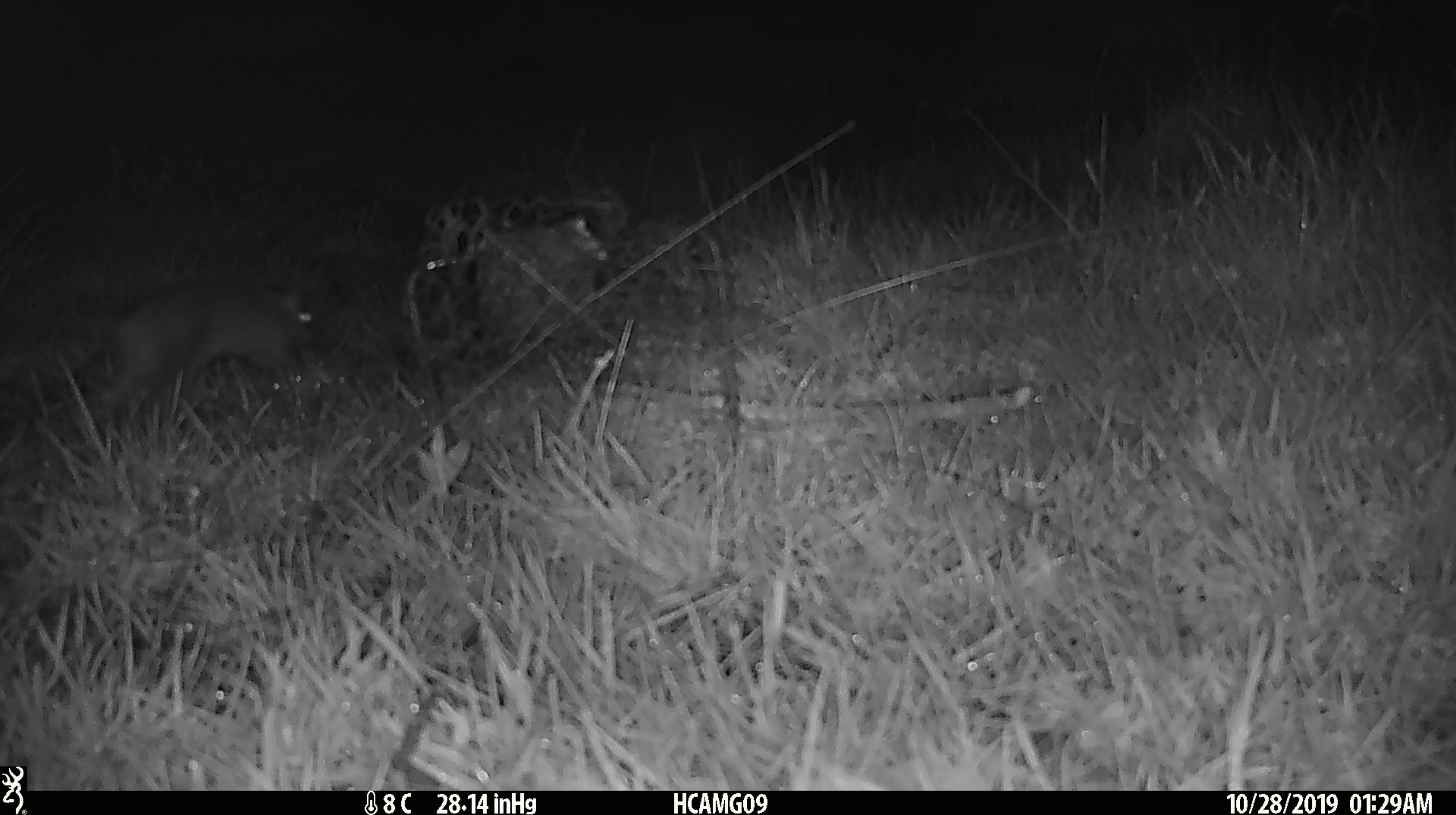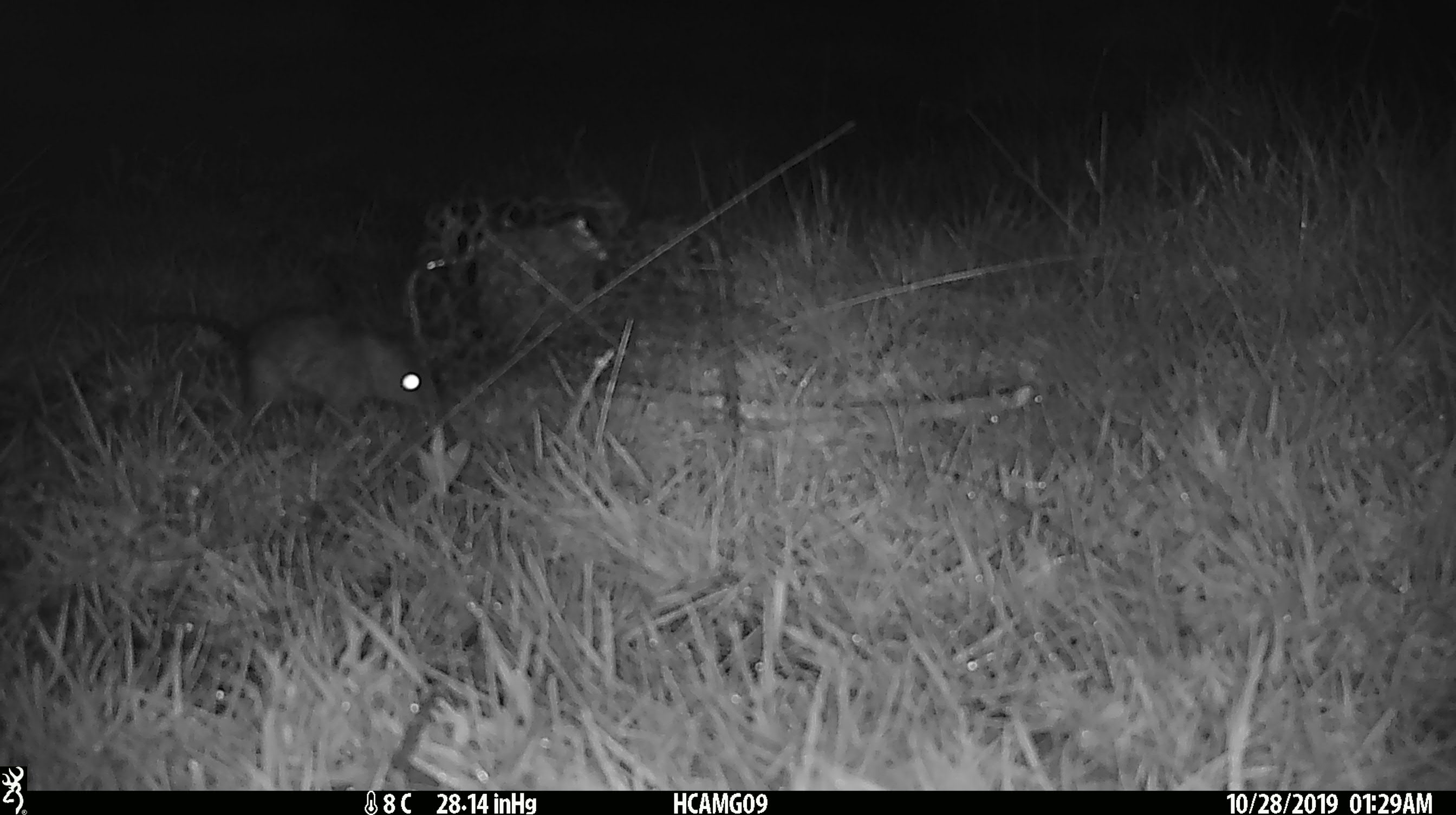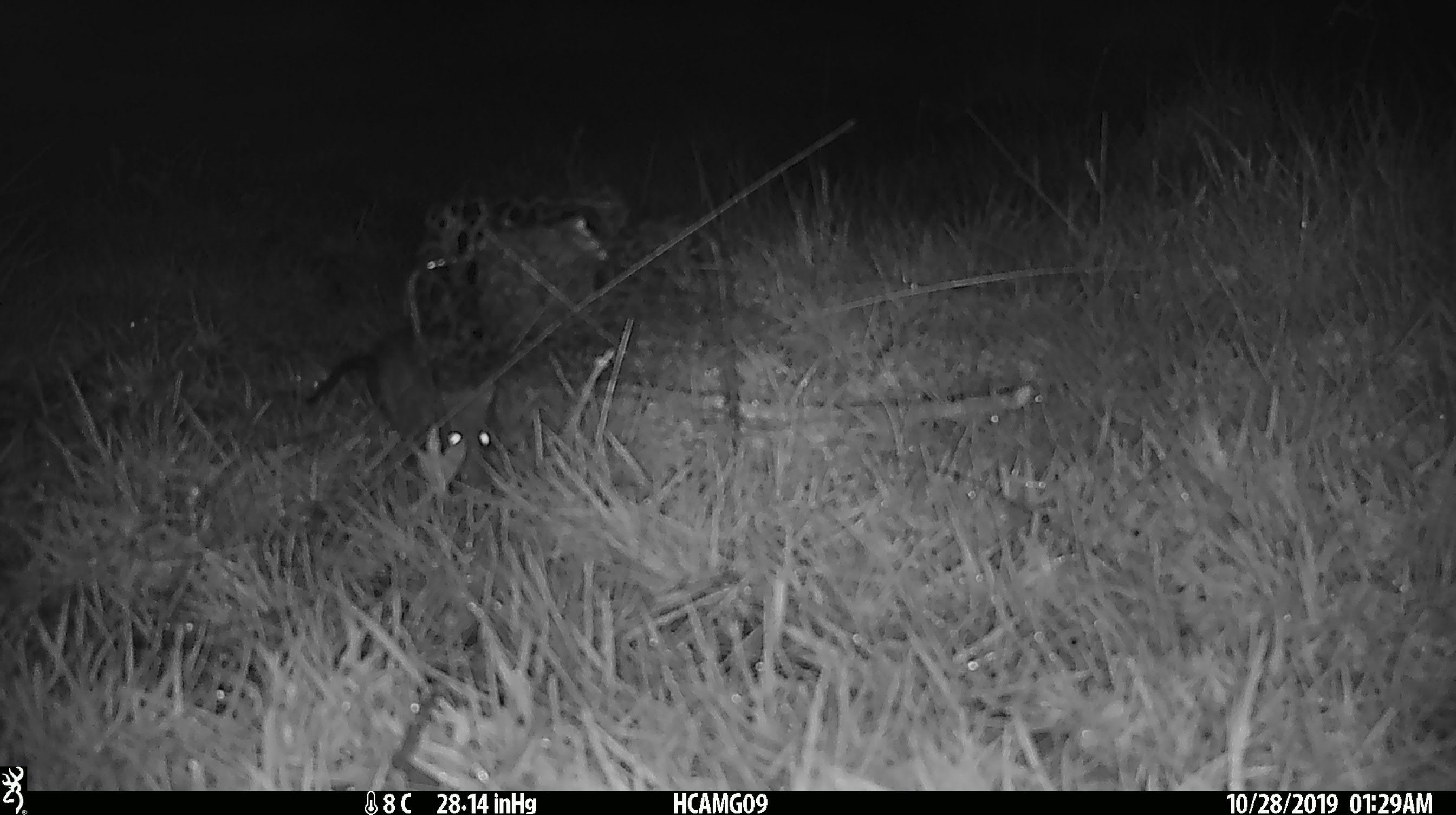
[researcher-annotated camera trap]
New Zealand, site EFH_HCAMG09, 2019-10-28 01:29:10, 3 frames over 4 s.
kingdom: Animalia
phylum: Chordata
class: Mammalia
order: Rodentia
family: Muridae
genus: Rattus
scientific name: Rattus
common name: rat